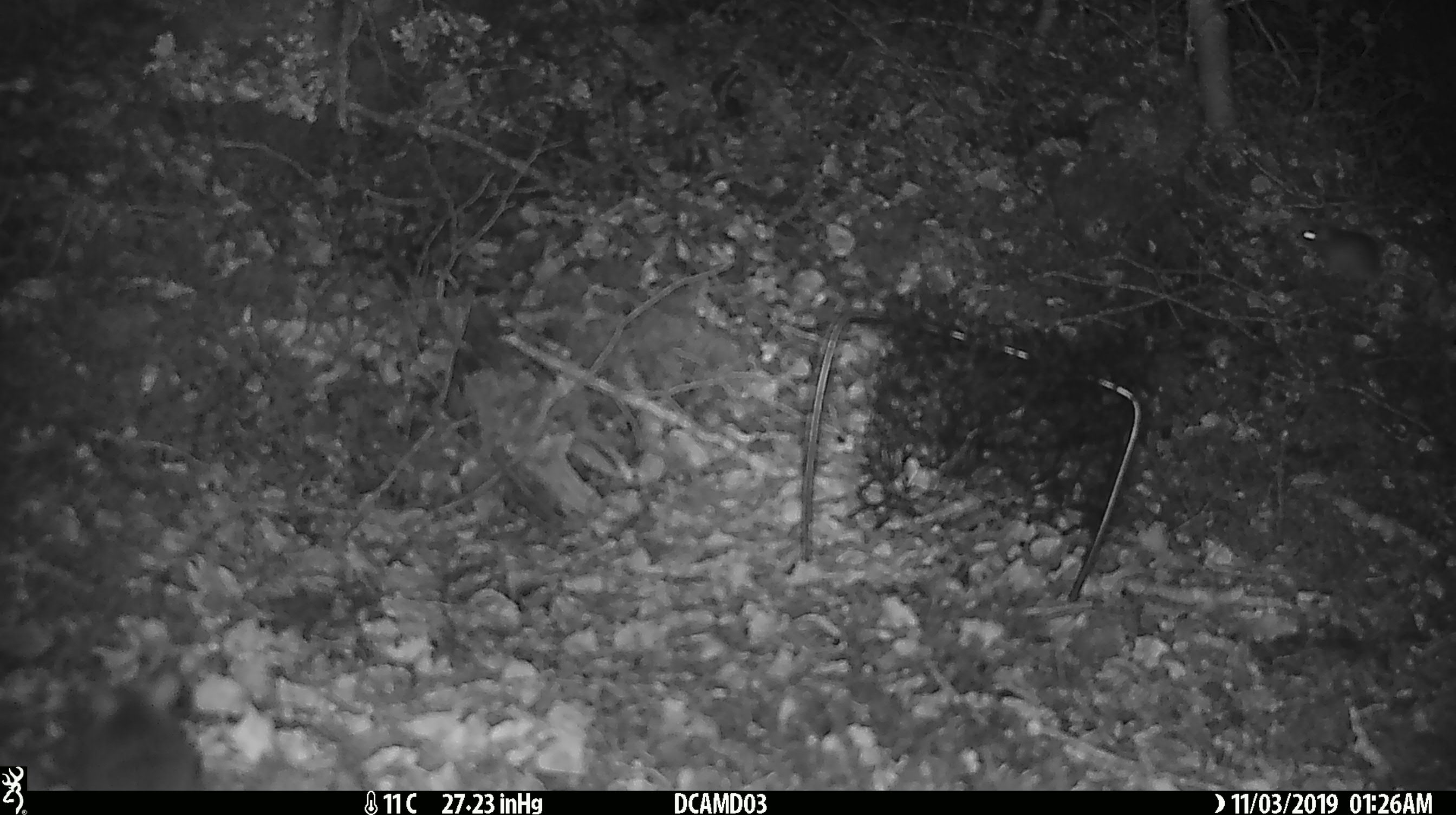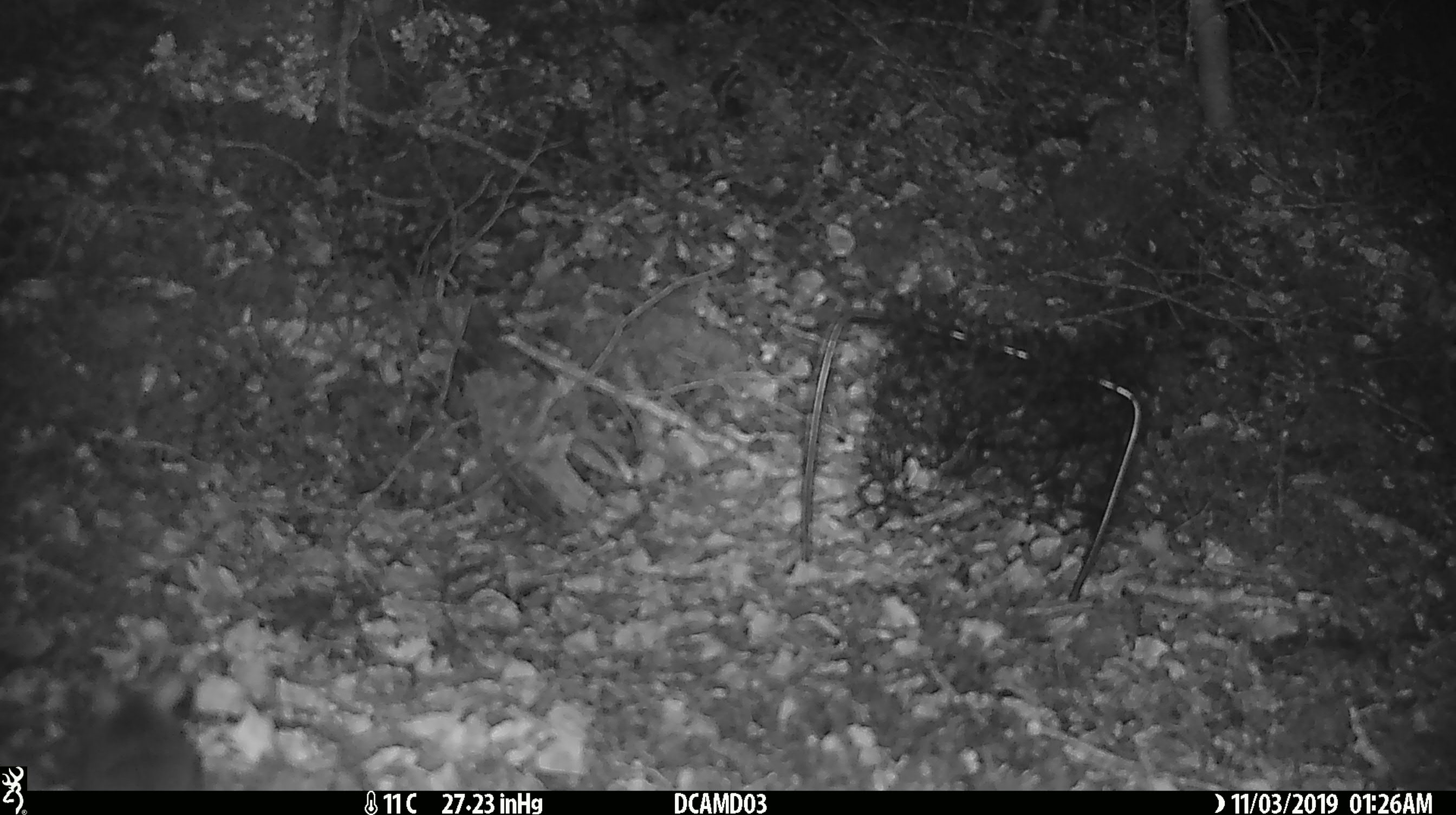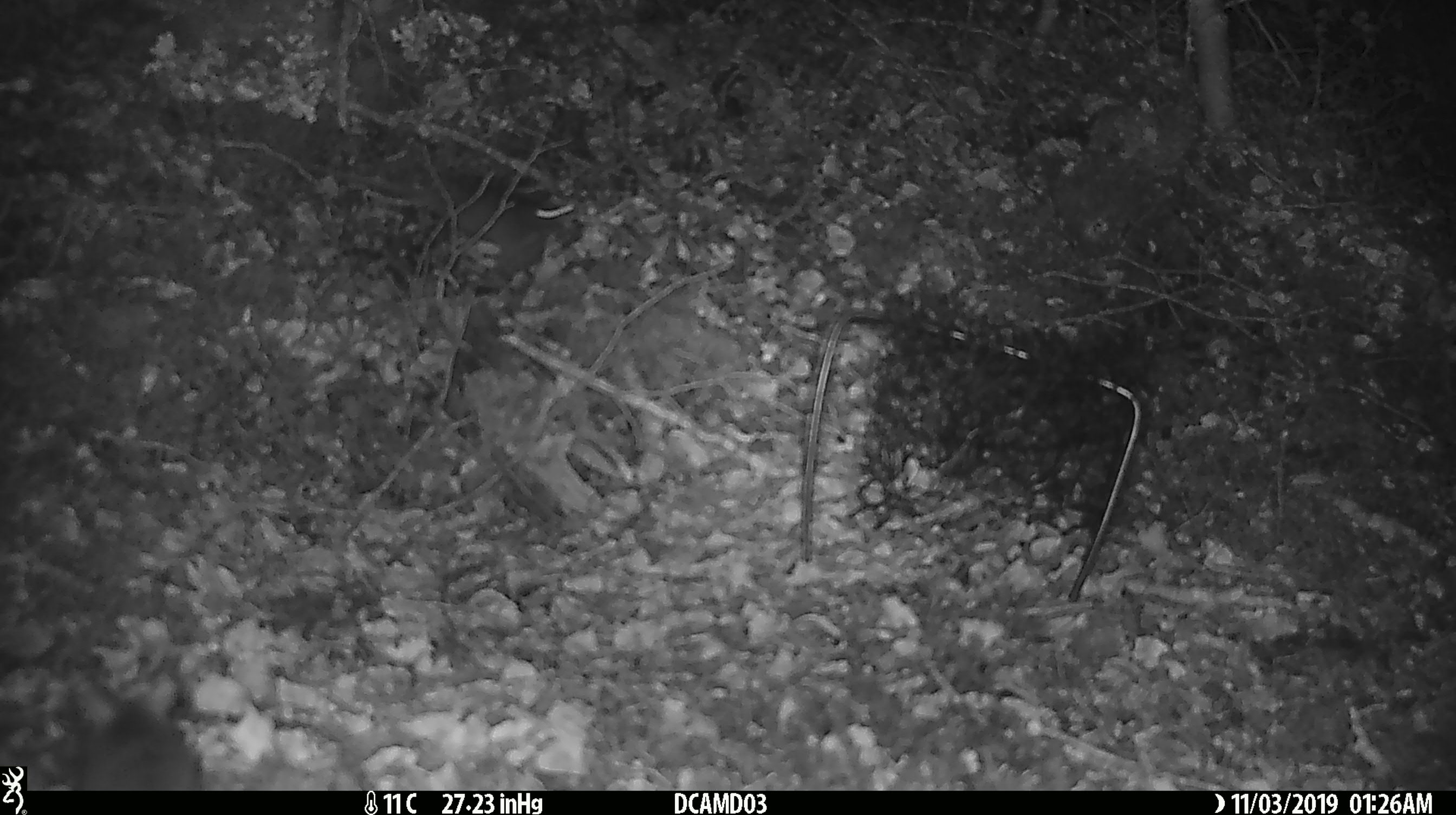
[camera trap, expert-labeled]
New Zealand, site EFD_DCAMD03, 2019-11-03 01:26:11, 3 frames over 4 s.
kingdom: Animalia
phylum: Chordata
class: Mammalia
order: Rodentia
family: Muridae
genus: Mus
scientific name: Mus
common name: mouse